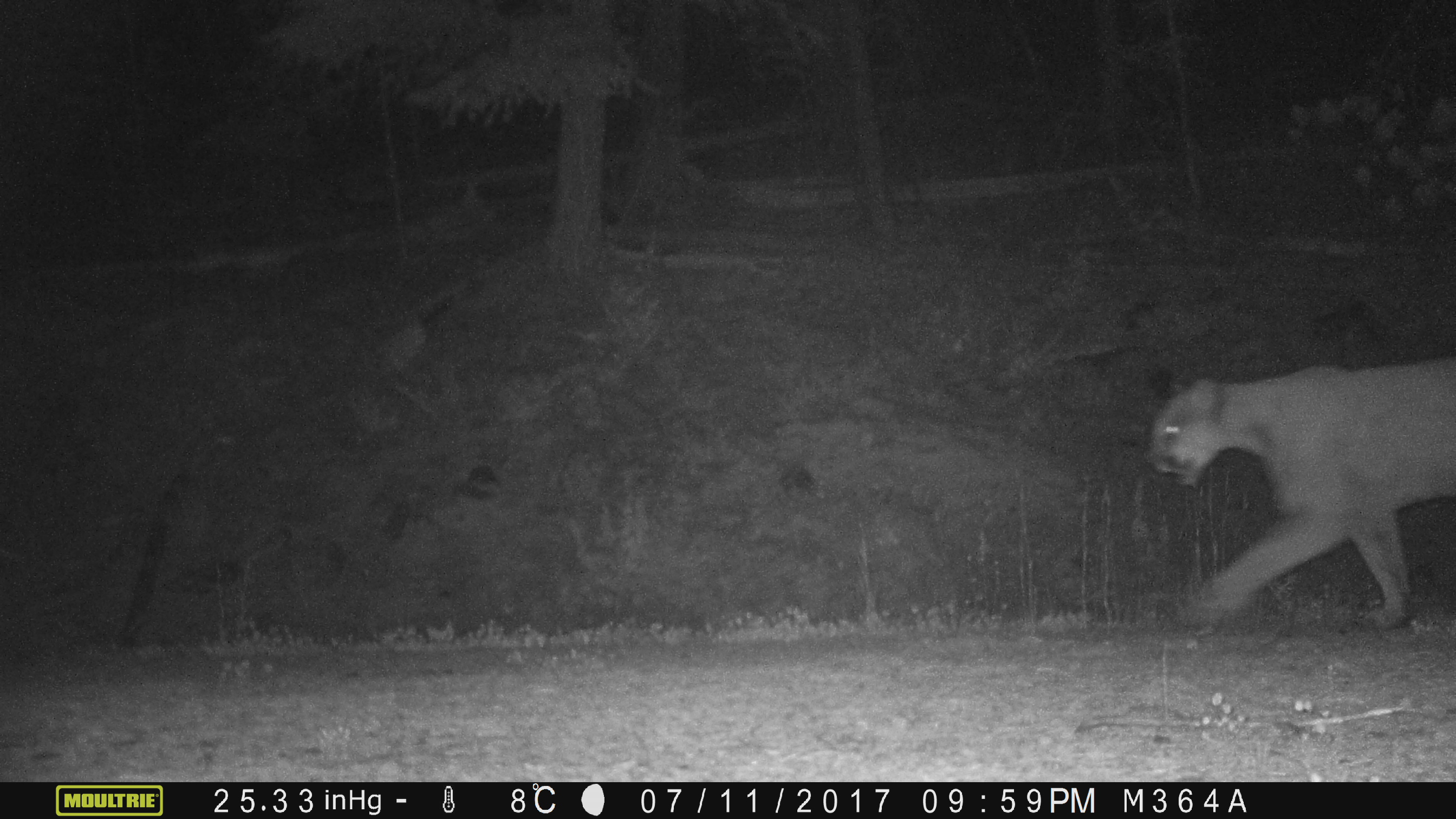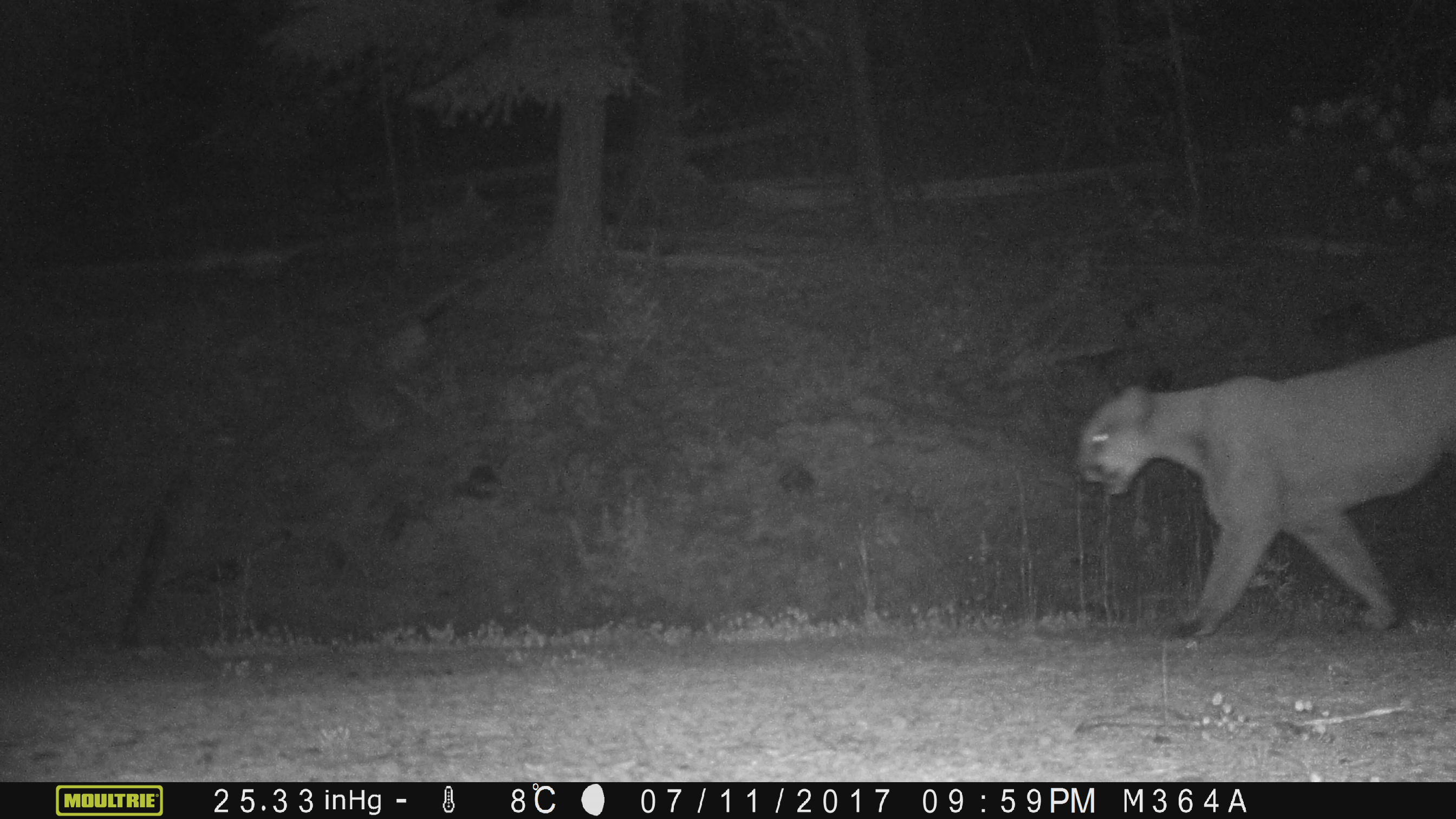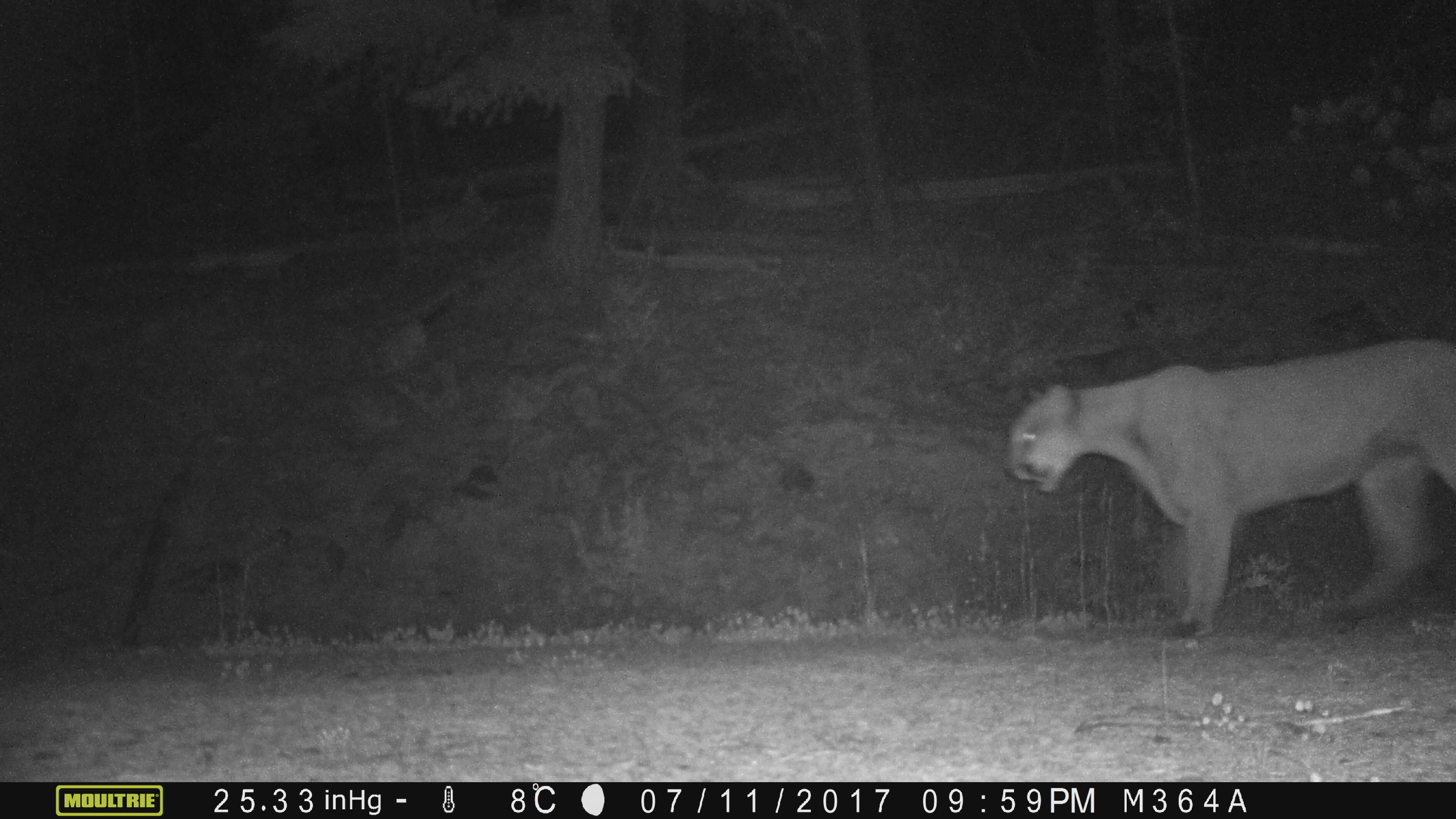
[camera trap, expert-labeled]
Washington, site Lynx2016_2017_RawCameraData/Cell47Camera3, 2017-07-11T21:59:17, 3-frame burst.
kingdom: Animalia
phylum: Chordata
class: Mammalia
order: Carnivora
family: Felidae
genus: Puma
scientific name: Puma concolor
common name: mountain lion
Puma concolor (mountain lion). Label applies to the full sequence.